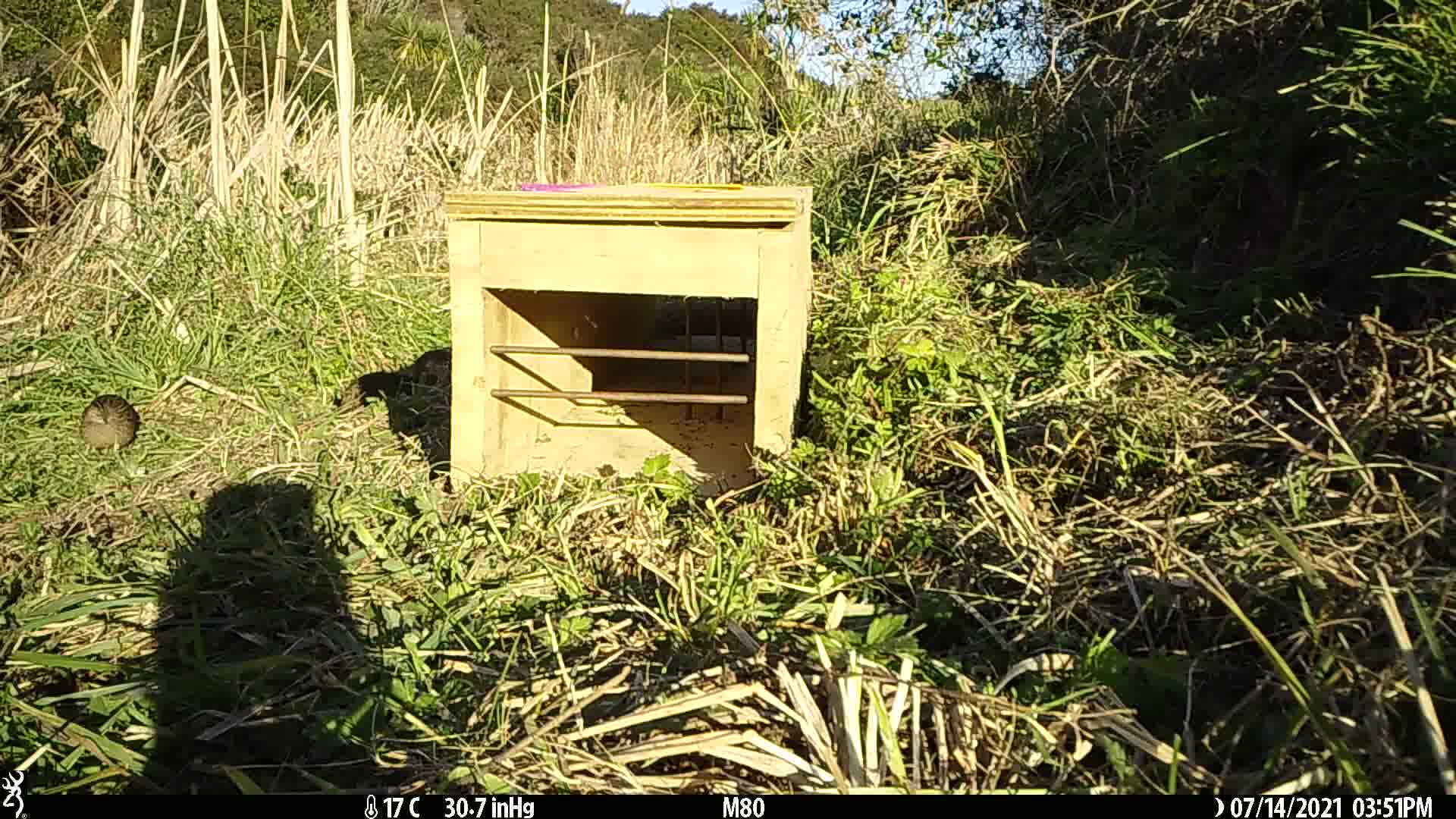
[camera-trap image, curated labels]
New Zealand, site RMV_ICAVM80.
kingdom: Animalia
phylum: Chordata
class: Aves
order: Galliformes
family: Phasianidae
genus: Synoicus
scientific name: Synoicus ypsilophorus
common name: brown quail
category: quail brown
Quail brown (brown quail) (Synoicus ypsilophorus).